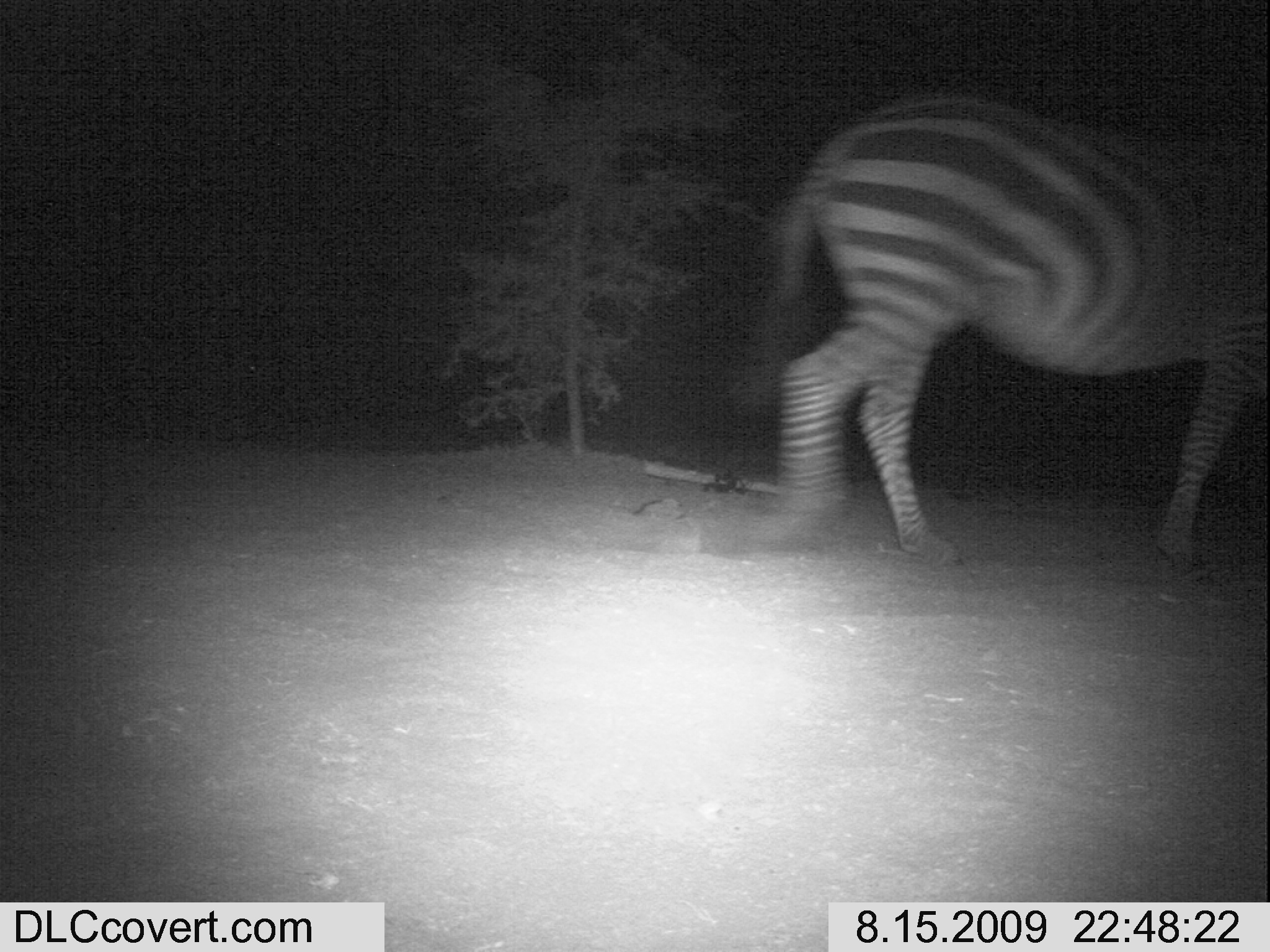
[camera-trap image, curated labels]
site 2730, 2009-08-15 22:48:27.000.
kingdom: Animalia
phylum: Chordata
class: Mammalia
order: Perissodactyla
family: Equidae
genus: Equus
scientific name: Equus quagga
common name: plains zebra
Equus quagga (plains zebra), count 1.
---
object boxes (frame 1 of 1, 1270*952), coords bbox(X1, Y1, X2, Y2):
equus quagga: bbox(721, 86, 1270, 575)